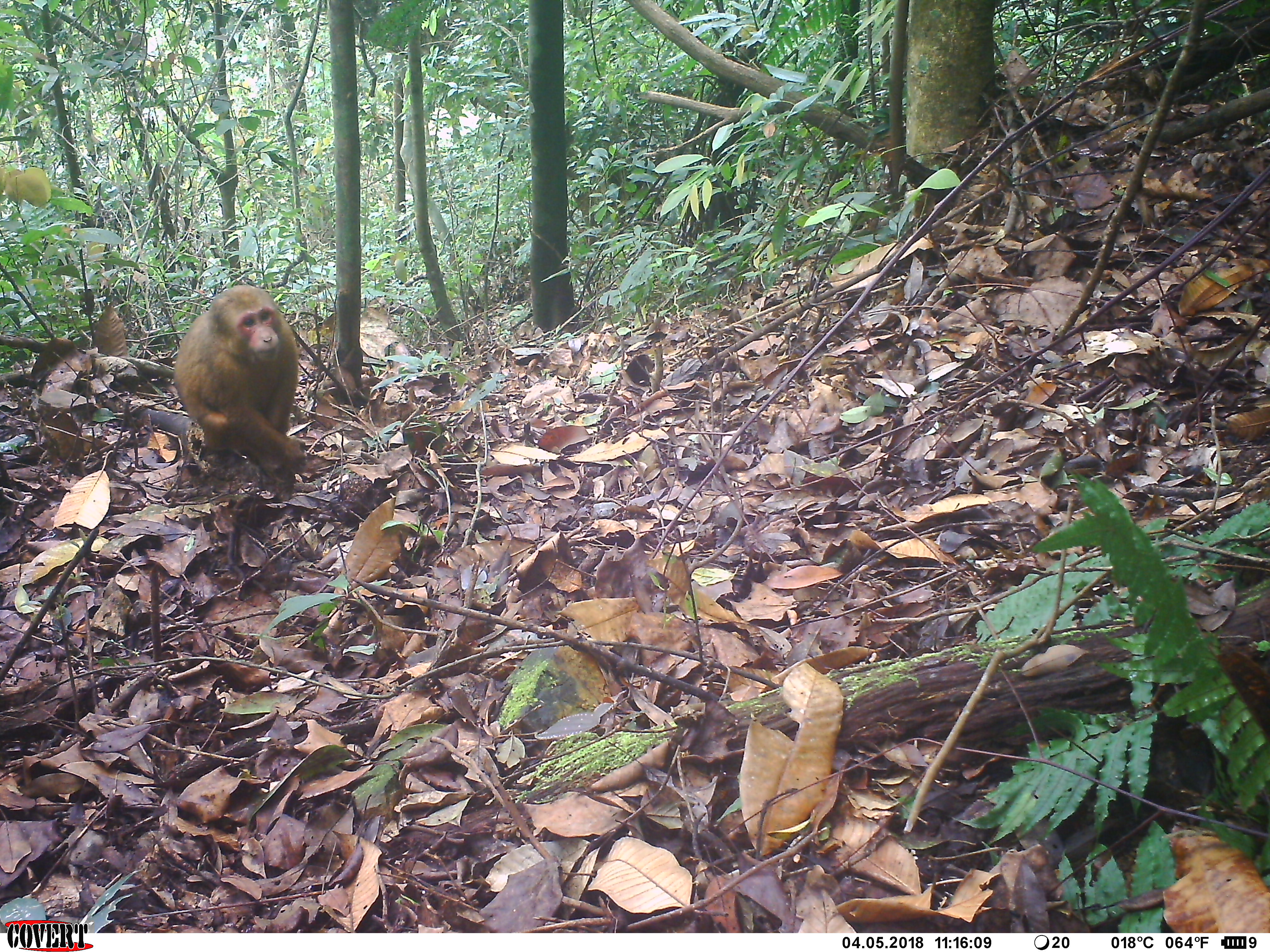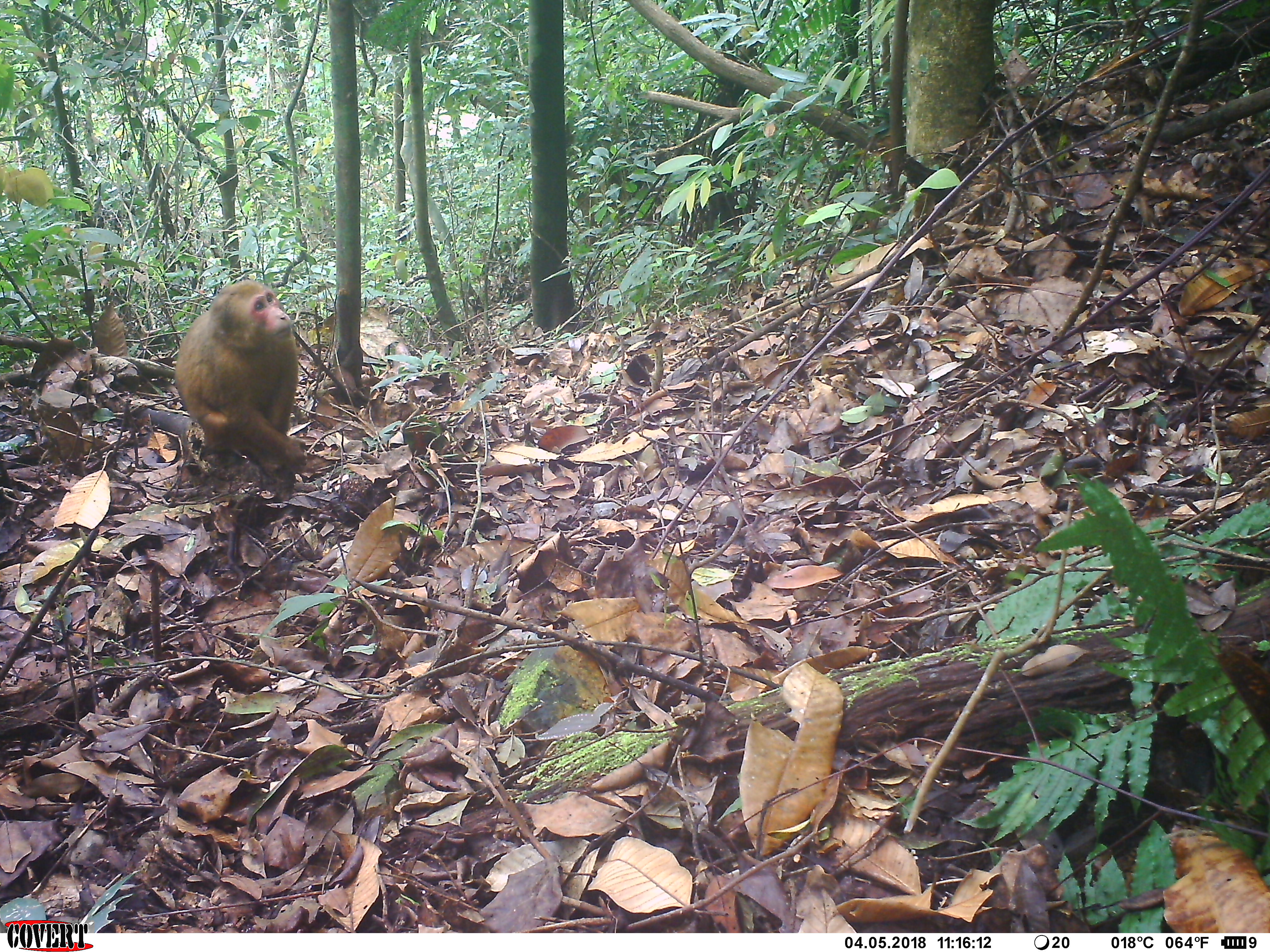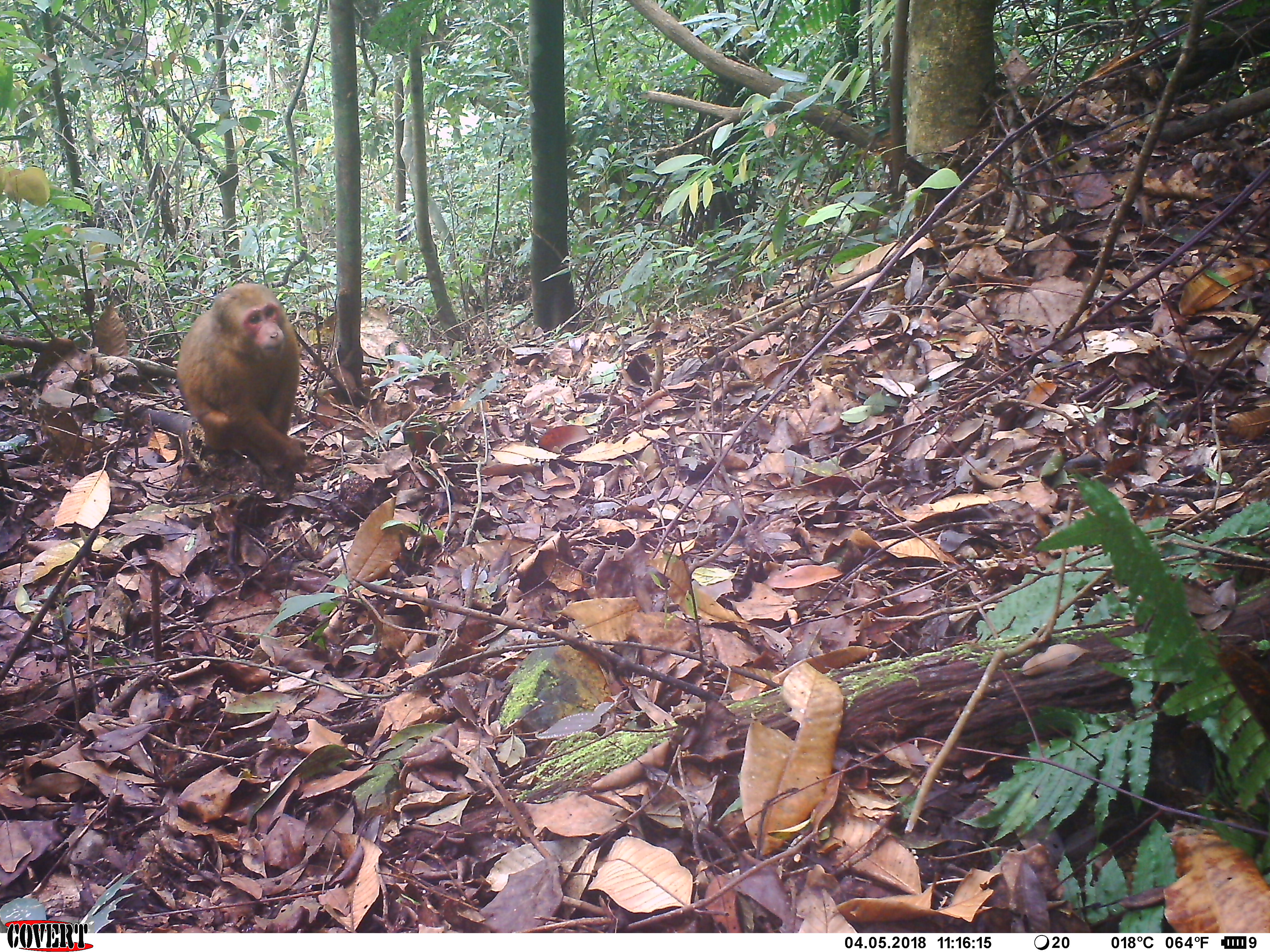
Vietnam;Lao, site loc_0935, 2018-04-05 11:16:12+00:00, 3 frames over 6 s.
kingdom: Animalia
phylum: Chordata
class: Mammalia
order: Primates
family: Cercopithecidae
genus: Macaca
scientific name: Macaca arctoides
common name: stump-tailed macaque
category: stump tailed macaque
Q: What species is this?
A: Stump tailed macaque (stump-tailed macaque) (Macaca arctoides).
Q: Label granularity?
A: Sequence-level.